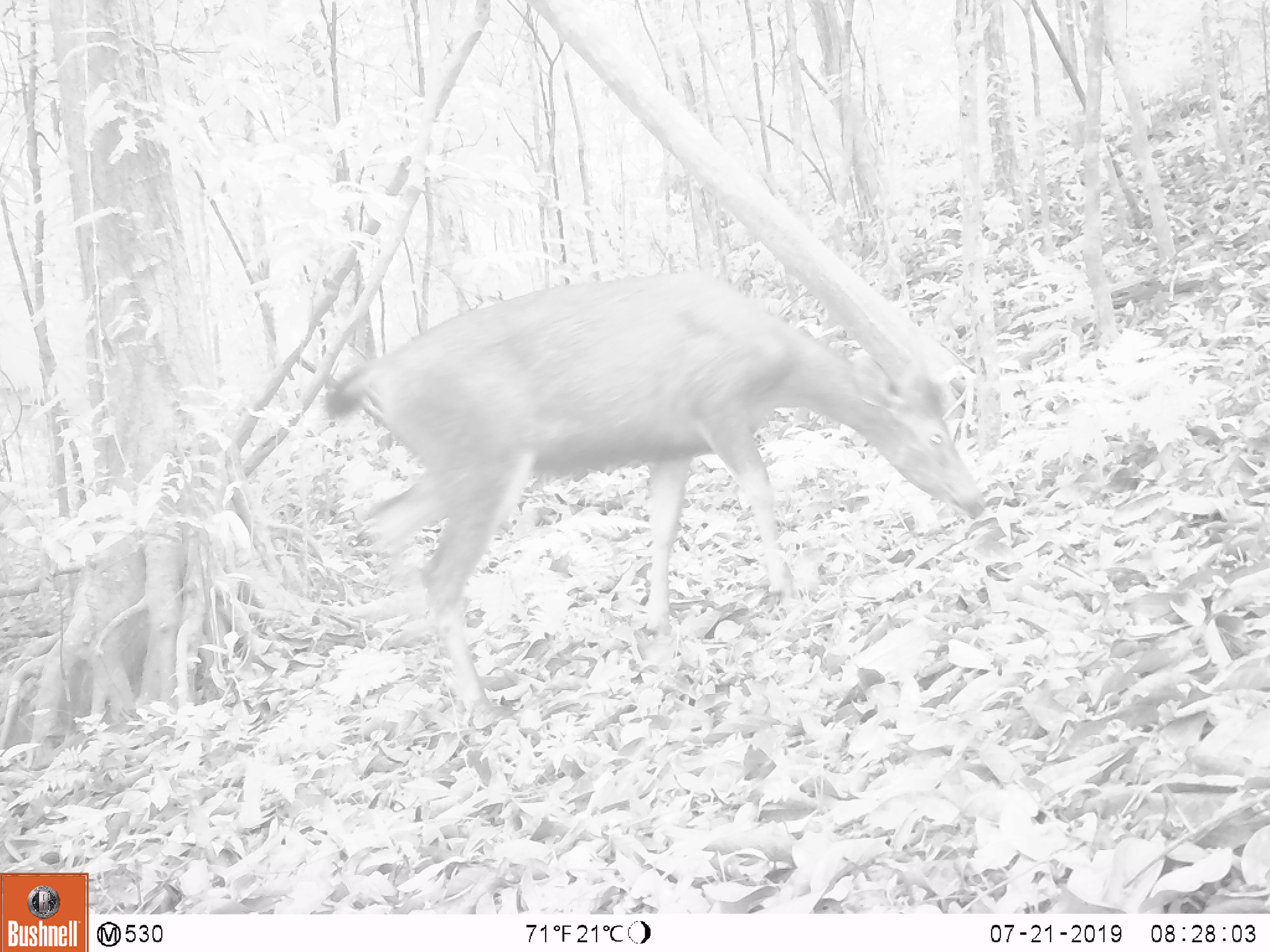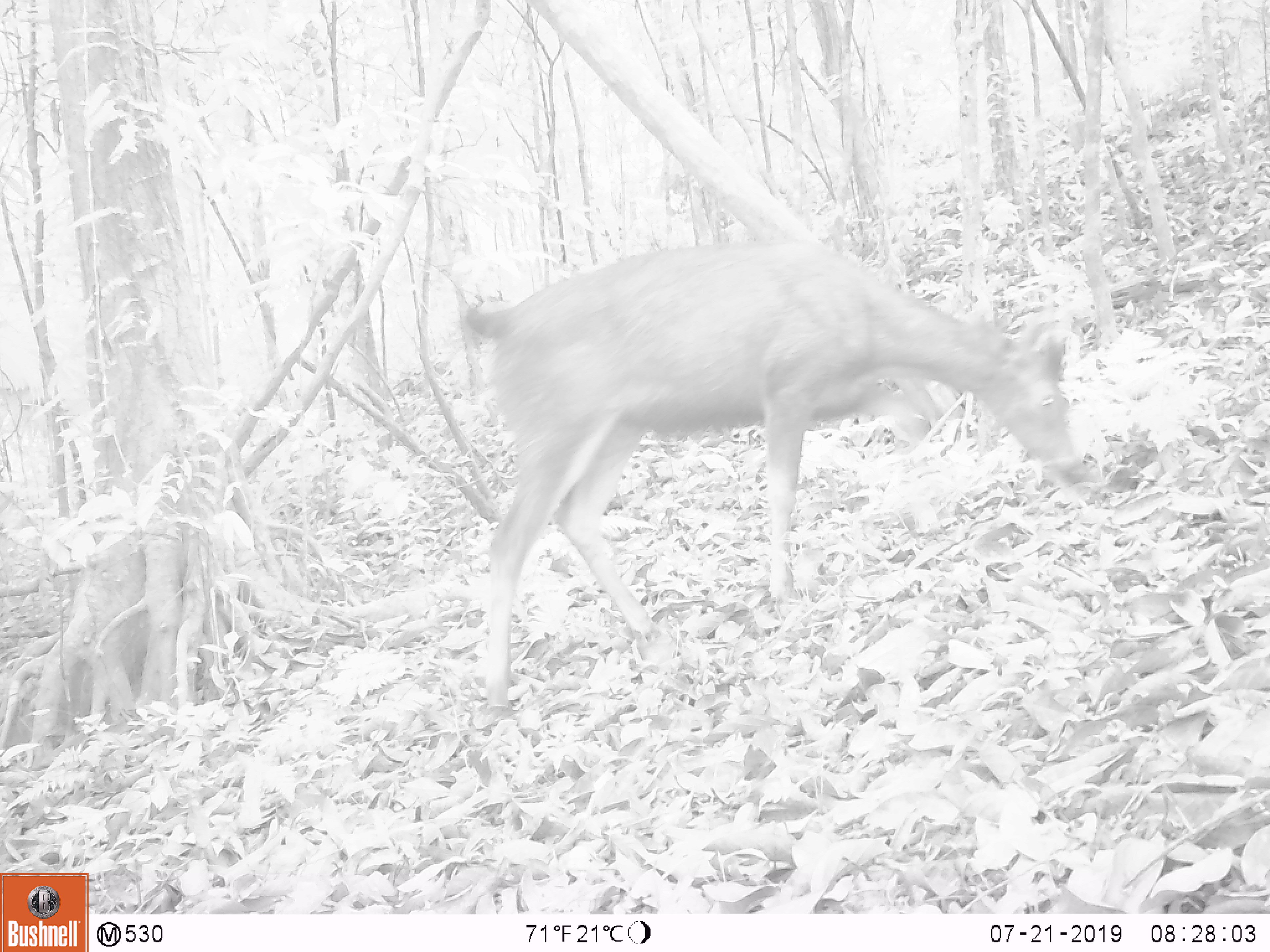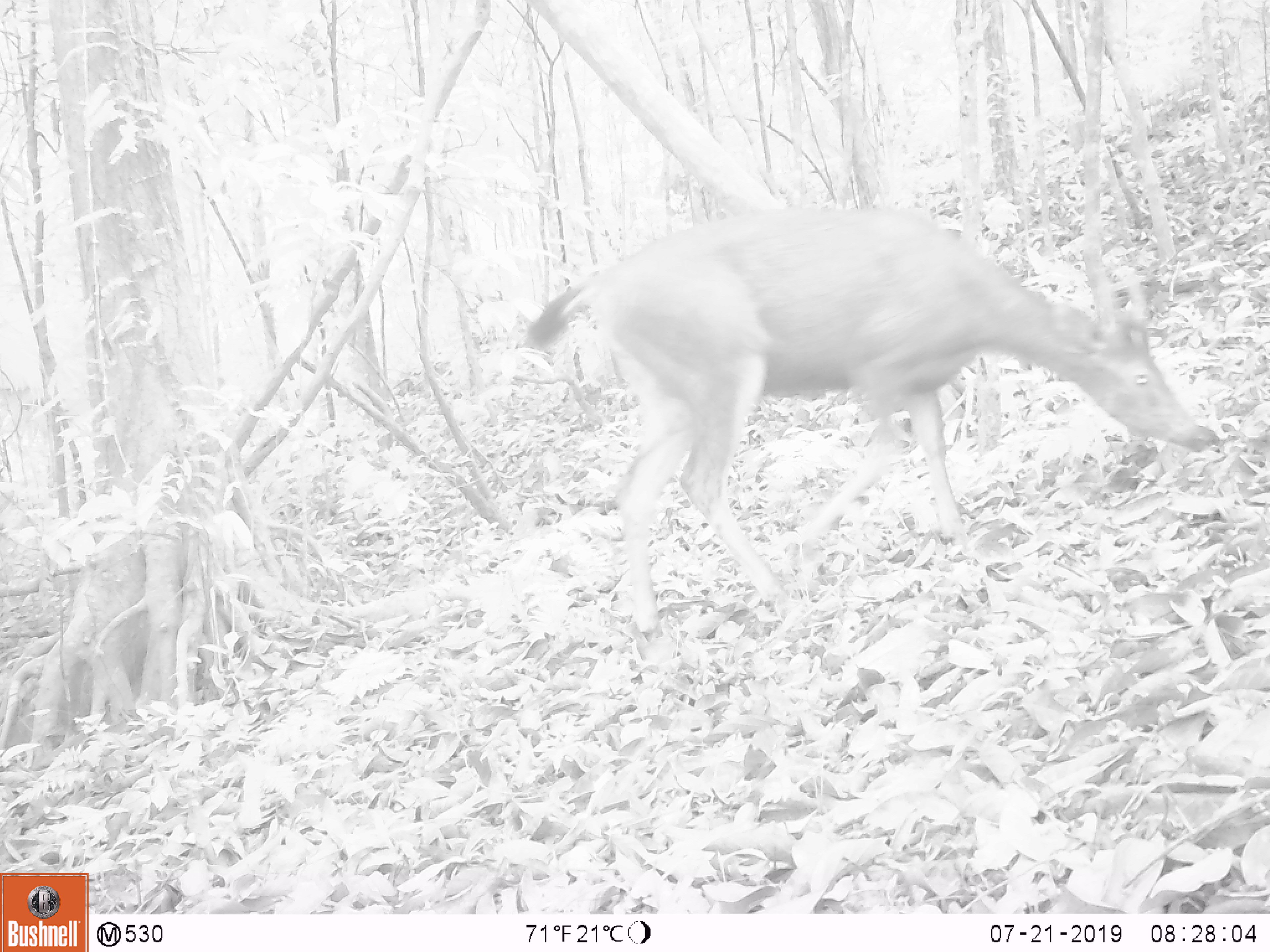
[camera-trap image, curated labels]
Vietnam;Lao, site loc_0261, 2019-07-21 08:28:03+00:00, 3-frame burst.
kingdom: Animalia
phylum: Chordata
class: Mammalia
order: Artiodactyla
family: Cervidae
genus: Rusa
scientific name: Rusa unicolor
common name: sambar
Sambar (Rusa unicolor). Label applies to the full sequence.